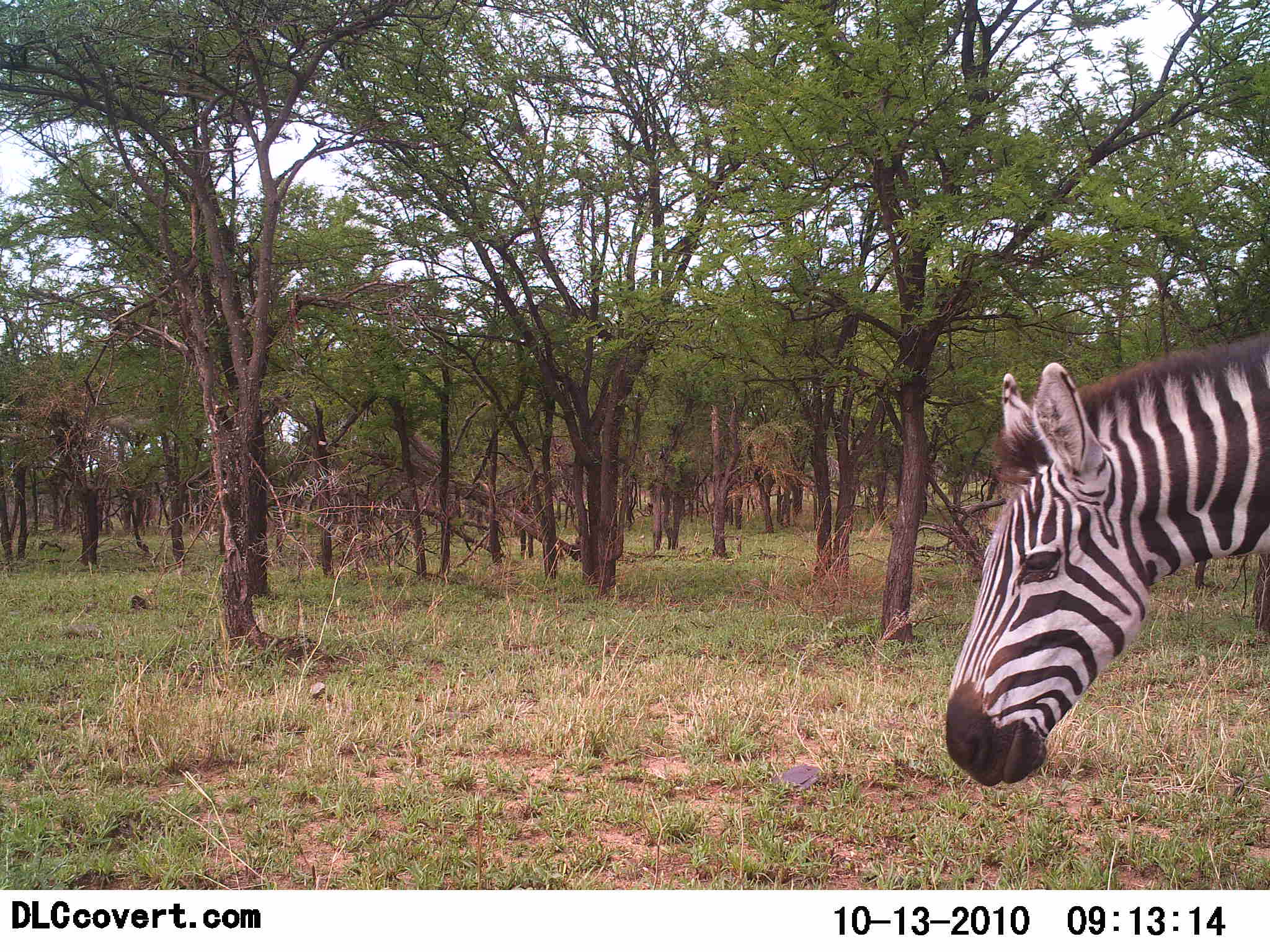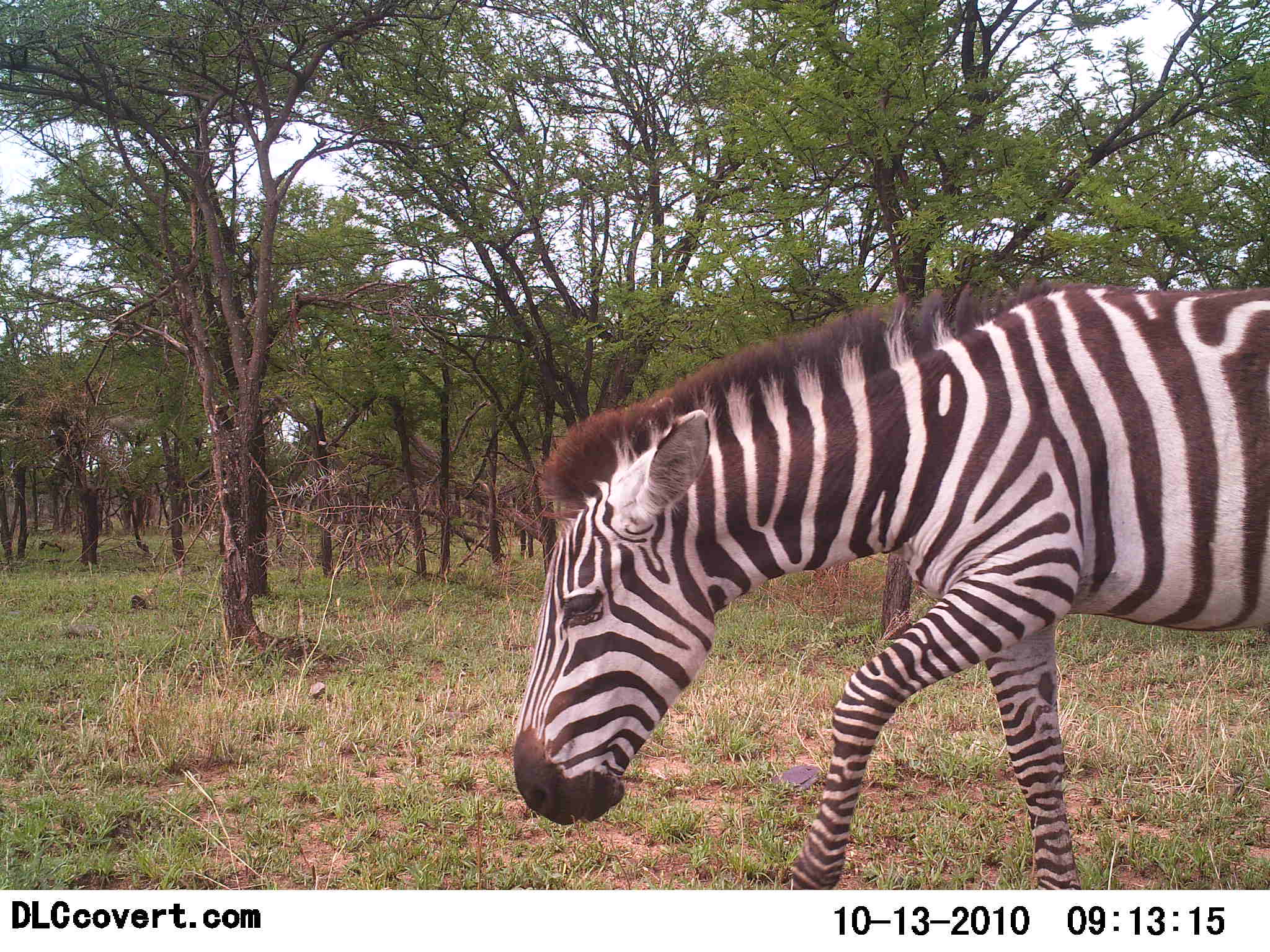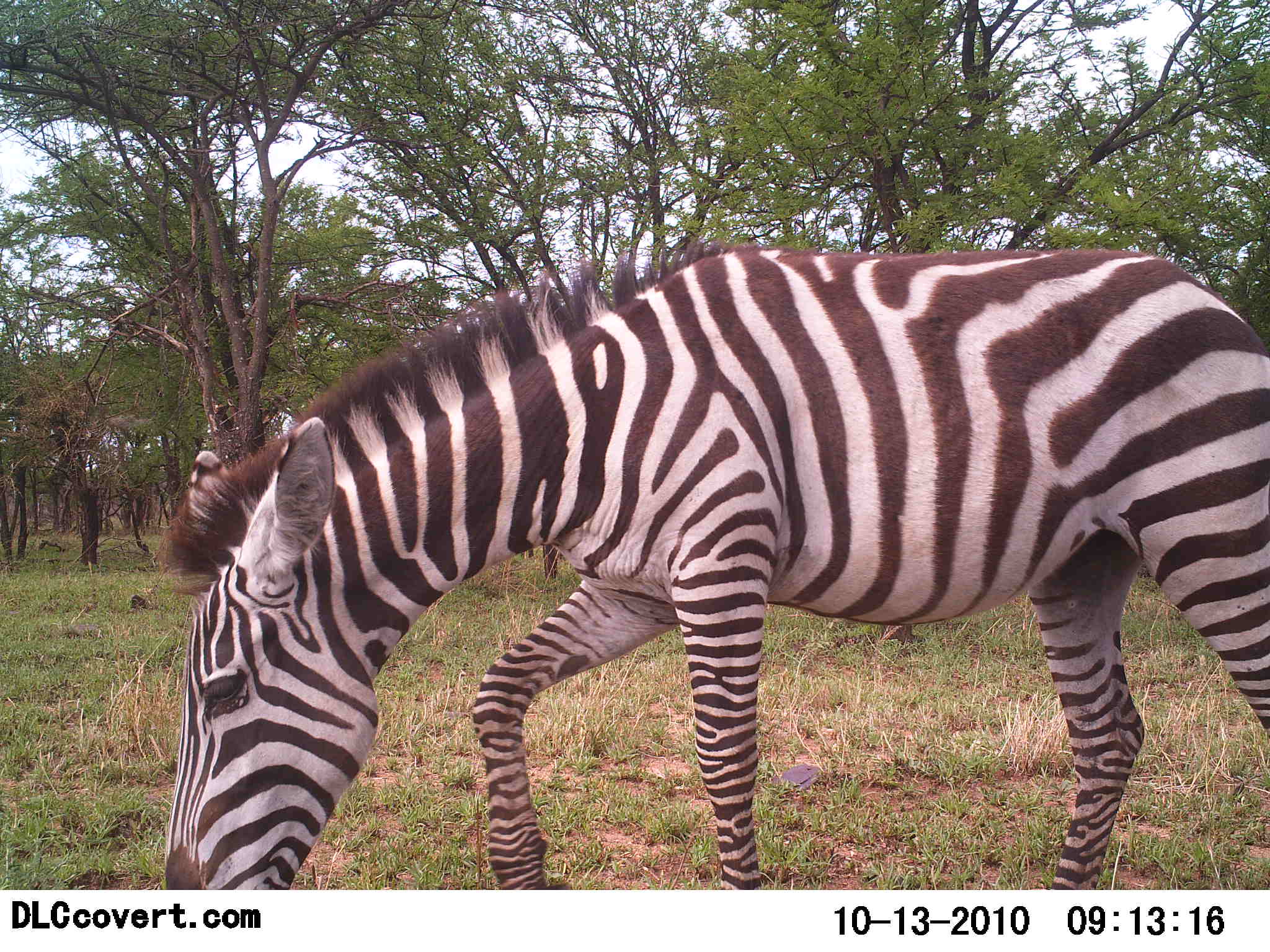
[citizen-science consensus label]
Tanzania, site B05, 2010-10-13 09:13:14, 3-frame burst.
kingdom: Animalia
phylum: Chordata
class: Mammalia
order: Perissodactyla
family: Equidae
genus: Equus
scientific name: Equus quagga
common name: plains zebra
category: zebra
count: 1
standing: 0%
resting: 0%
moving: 100%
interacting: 0%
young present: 0%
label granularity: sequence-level